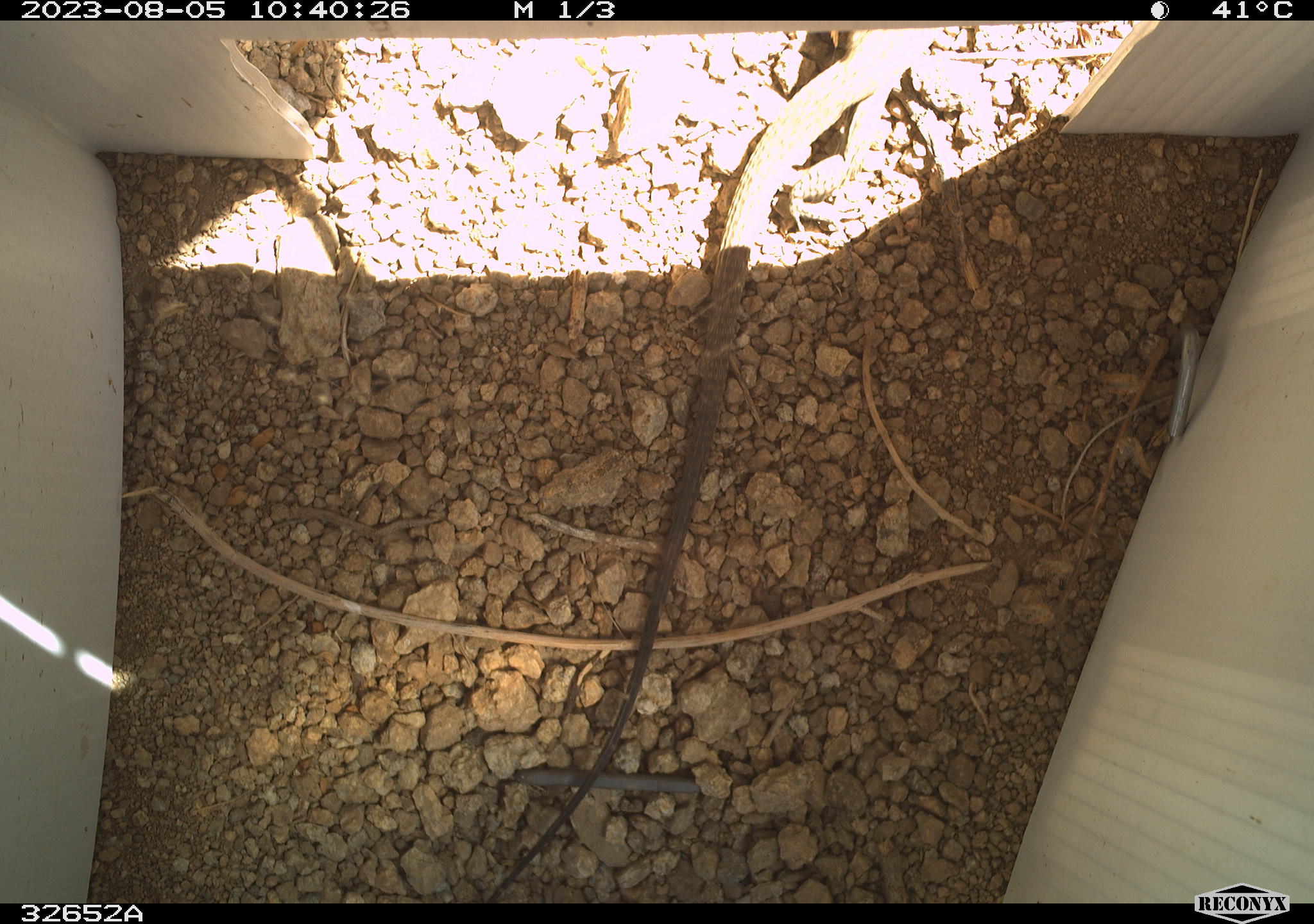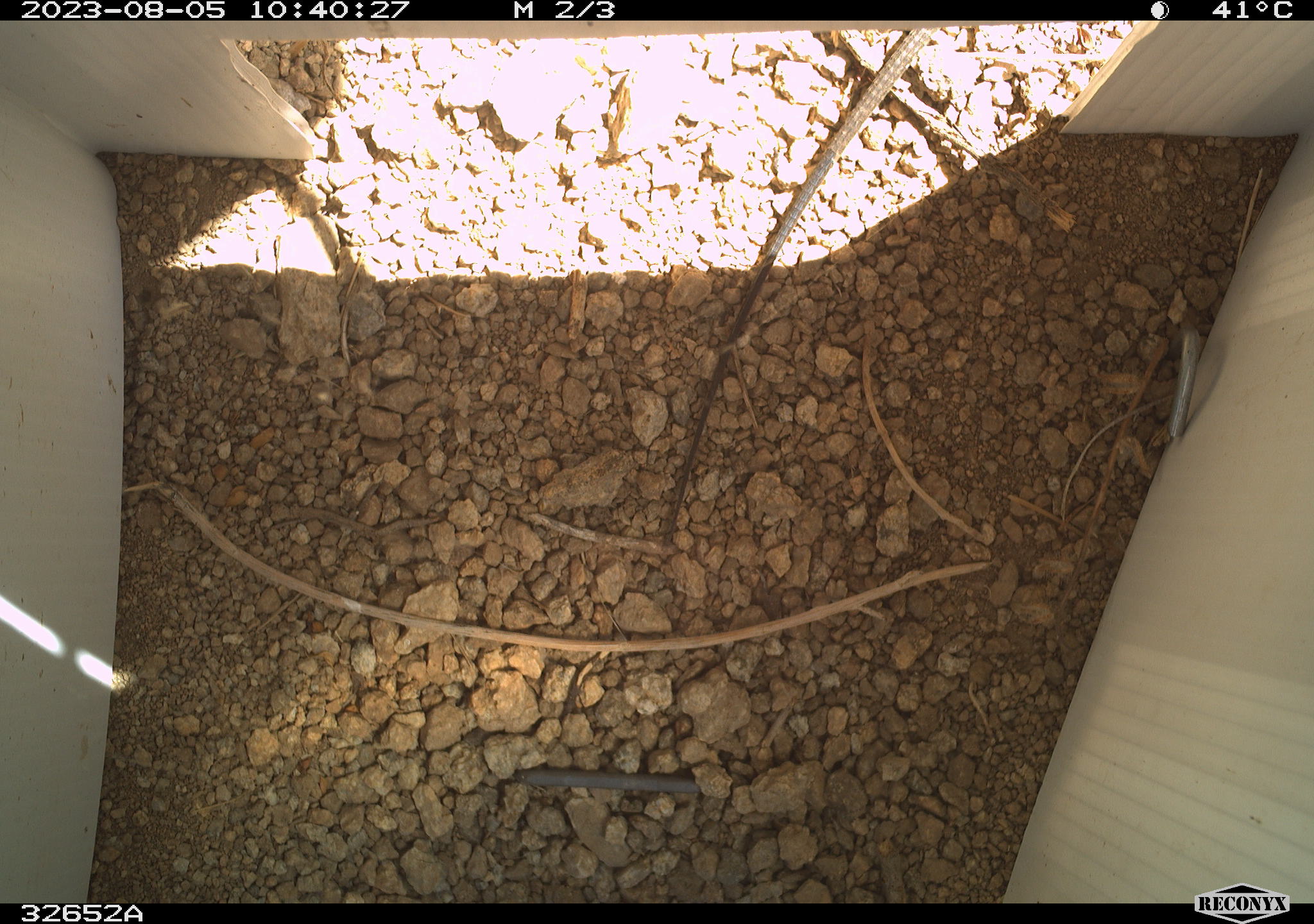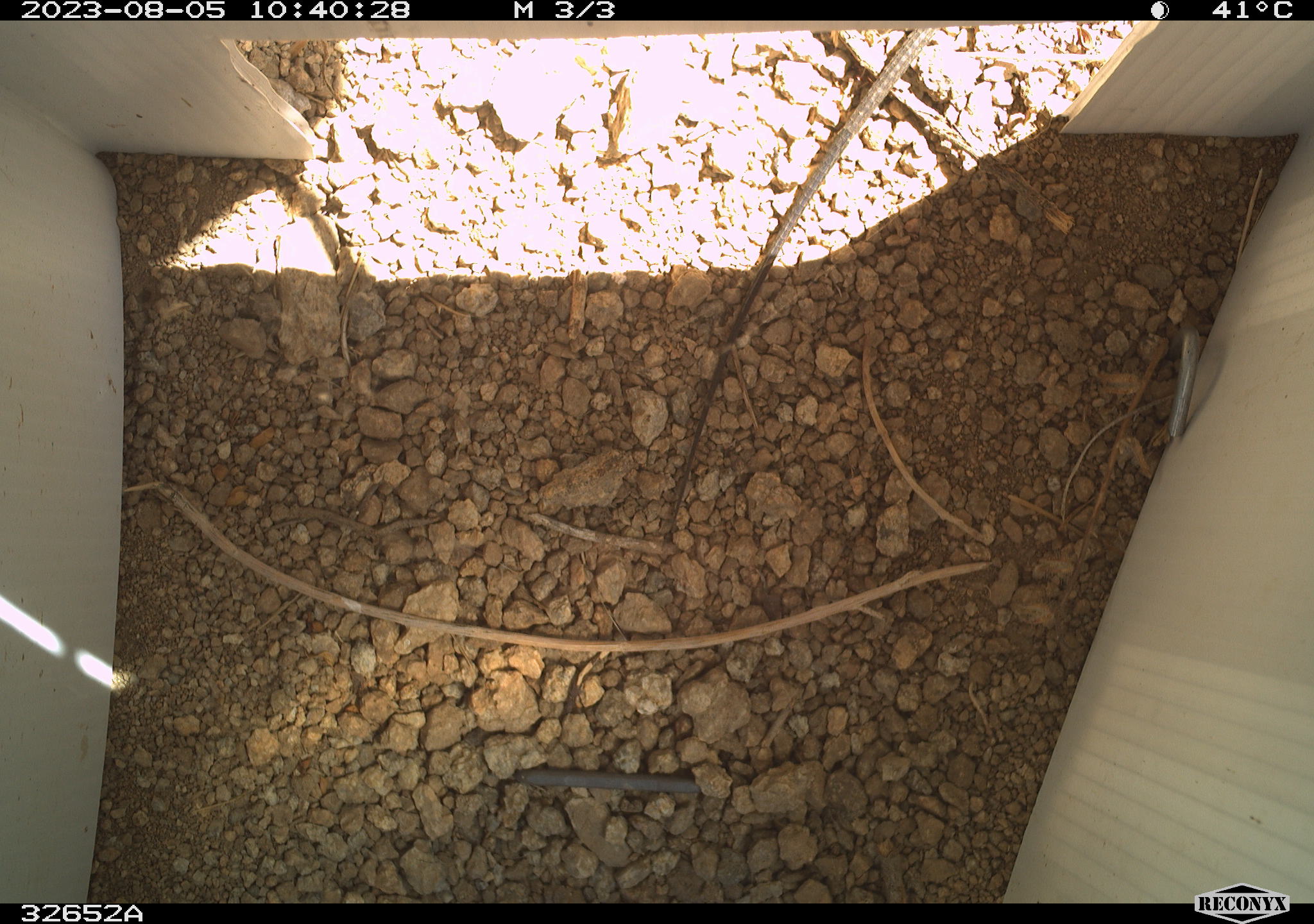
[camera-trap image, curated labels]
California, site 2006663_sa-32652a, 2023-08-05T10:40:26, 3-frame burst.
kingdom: Animalia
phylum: Chordata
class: Reptilia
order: Squamata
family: Teiidae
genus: Aspidoscelis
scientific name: Aspidoscelis tigris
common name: western whiptail